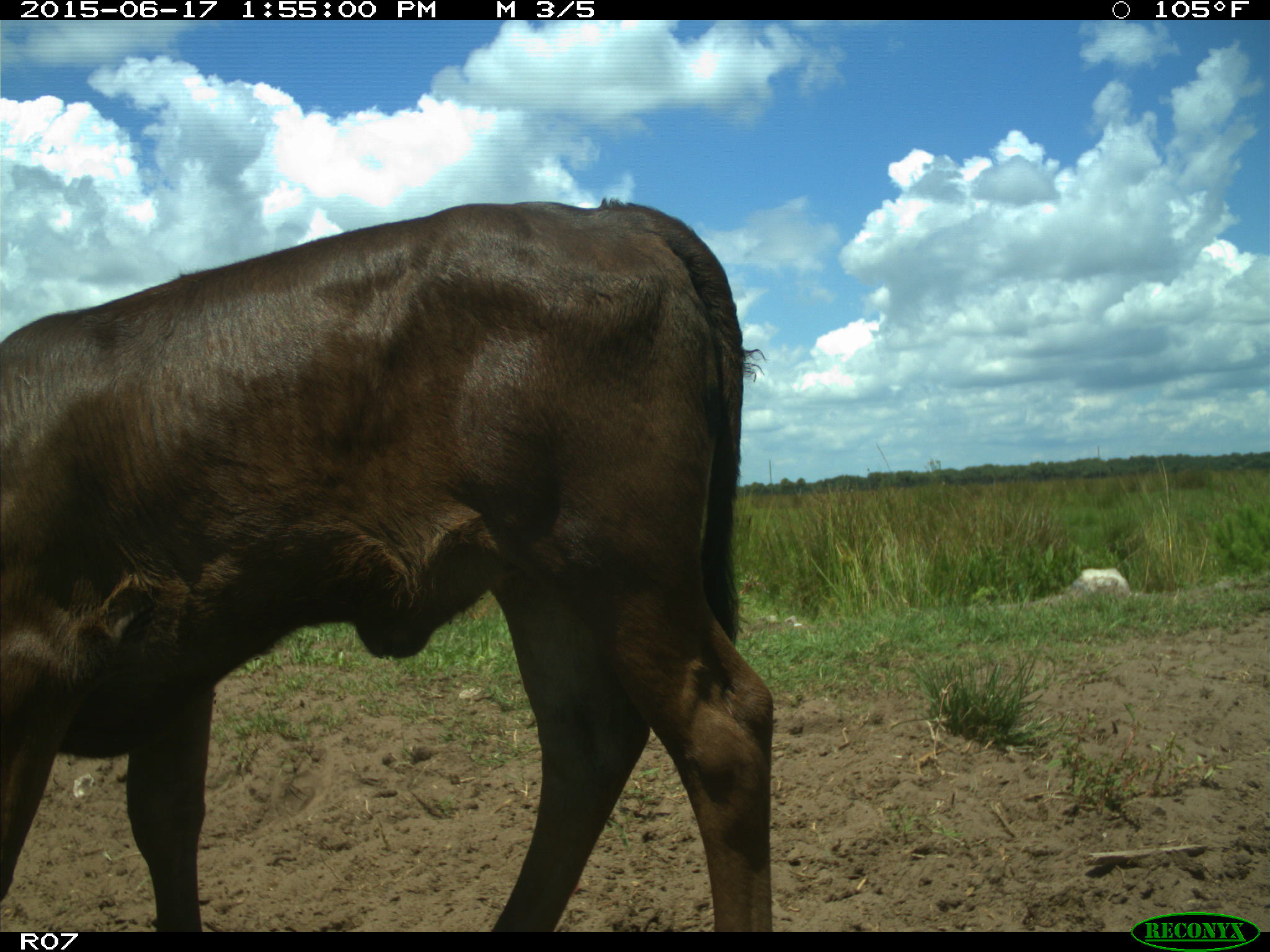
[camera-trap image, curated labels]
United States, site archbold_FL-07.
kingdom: Animalia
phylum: Chordata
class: Mammalia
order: Artiodactyla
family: Bovidae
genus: Bos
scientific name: Bos taurus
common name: domestic cow